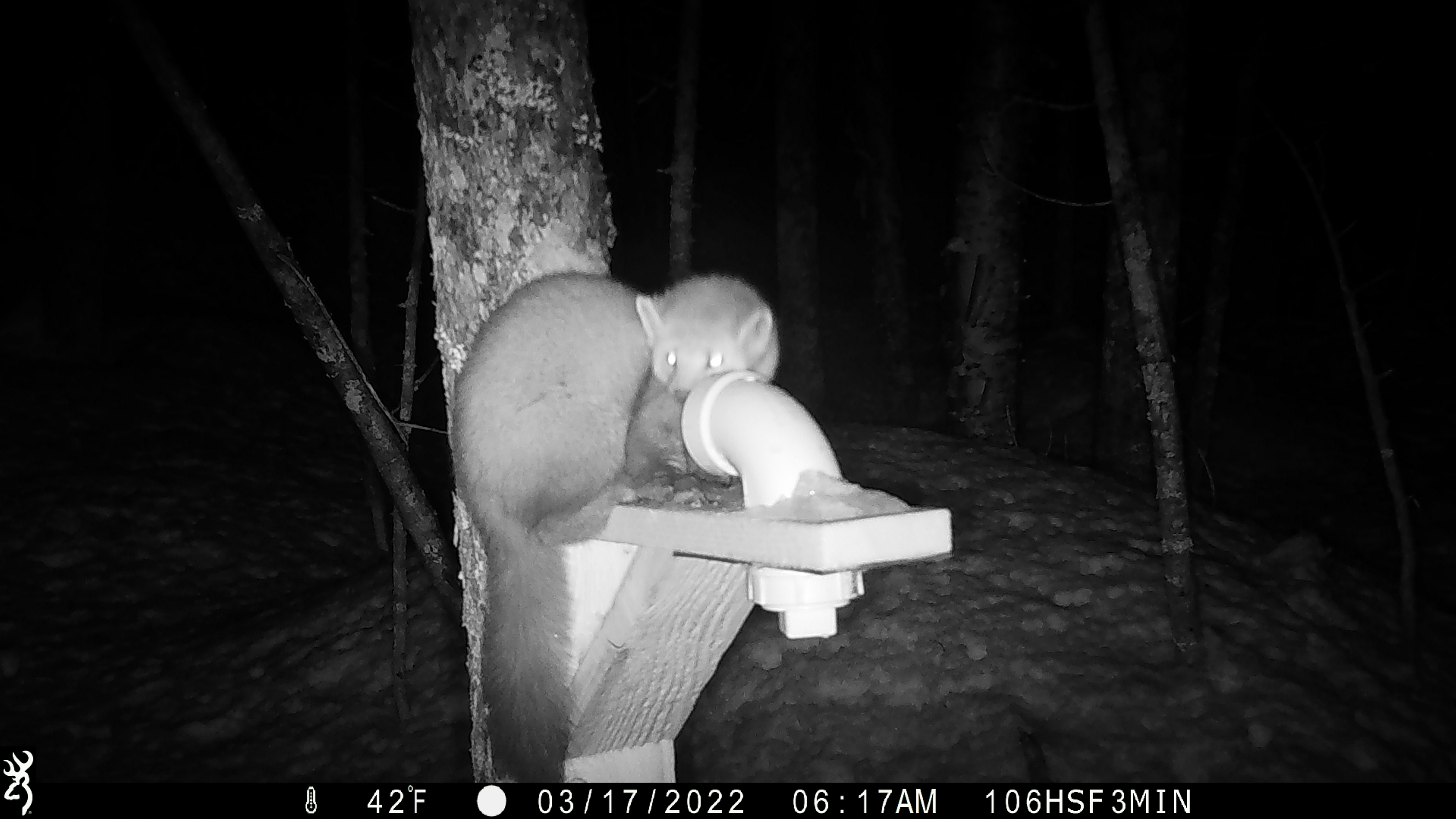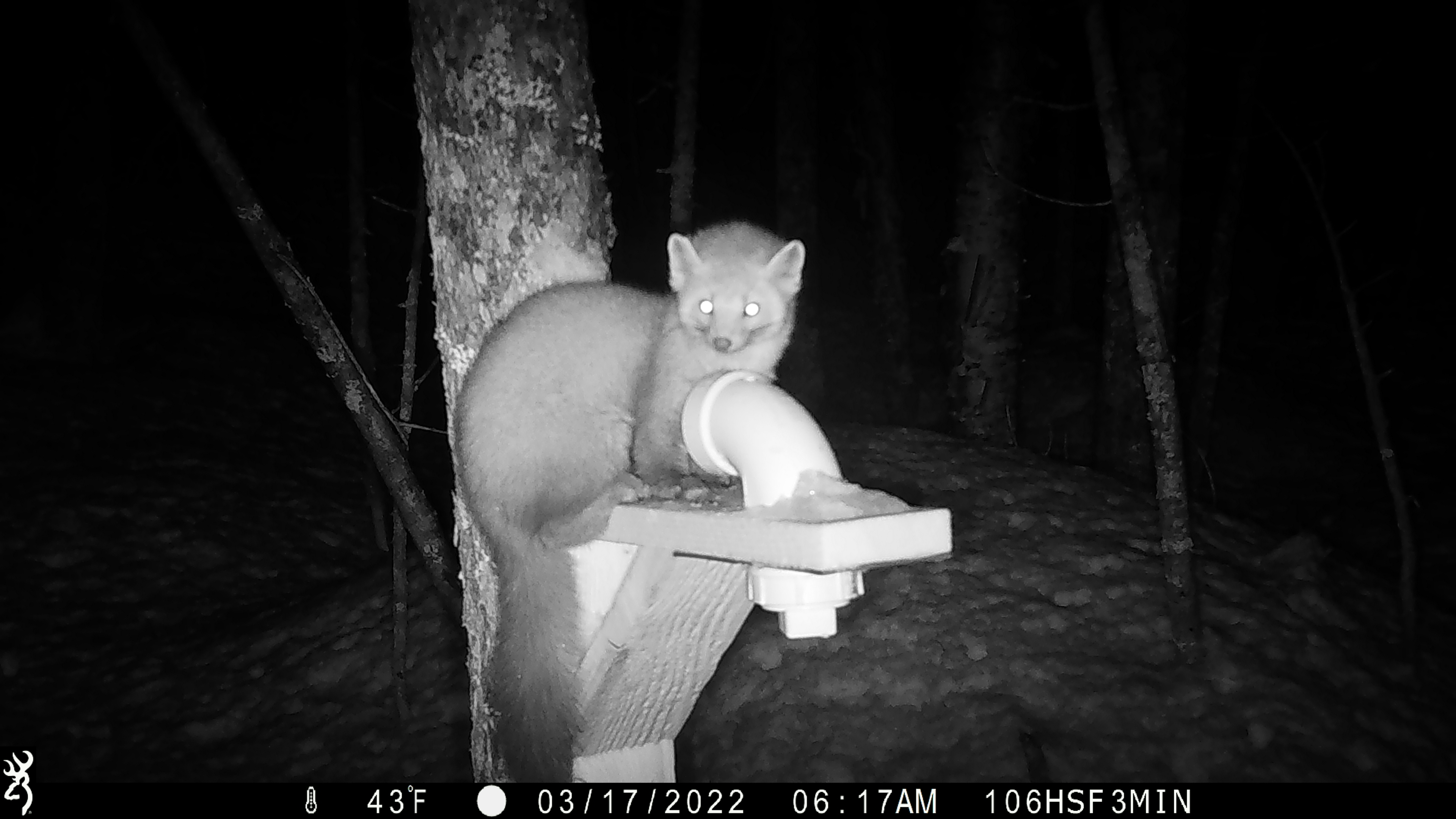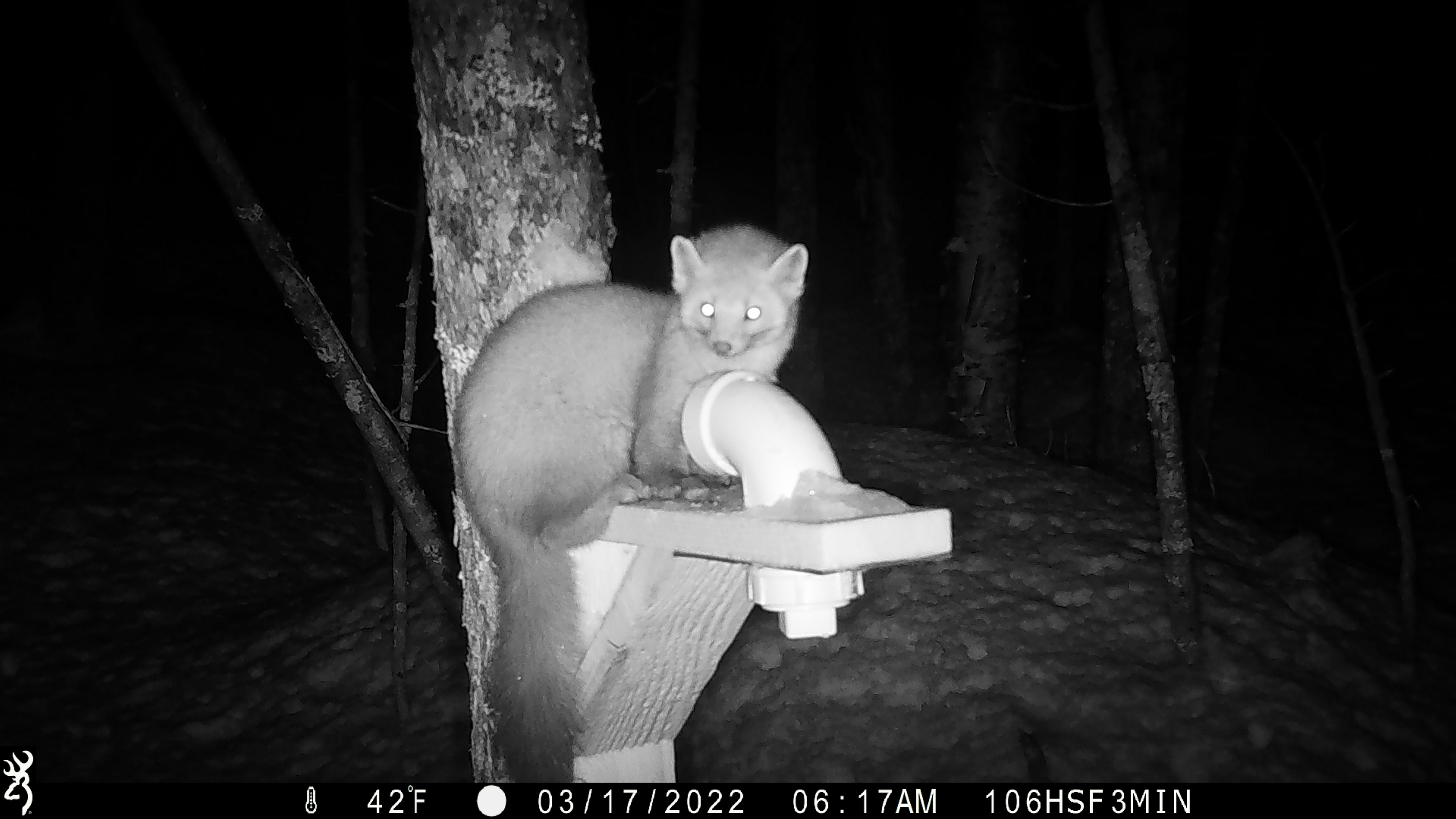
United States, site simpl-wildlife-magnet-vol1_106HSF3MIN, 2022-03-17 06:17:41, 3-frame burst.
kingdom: Animalia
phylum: Chordata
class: Mammalia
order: Carnivora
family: Mustelidae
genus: Martes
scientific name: Martes americana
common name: american marten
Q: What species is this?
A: American marten (Martes americana).